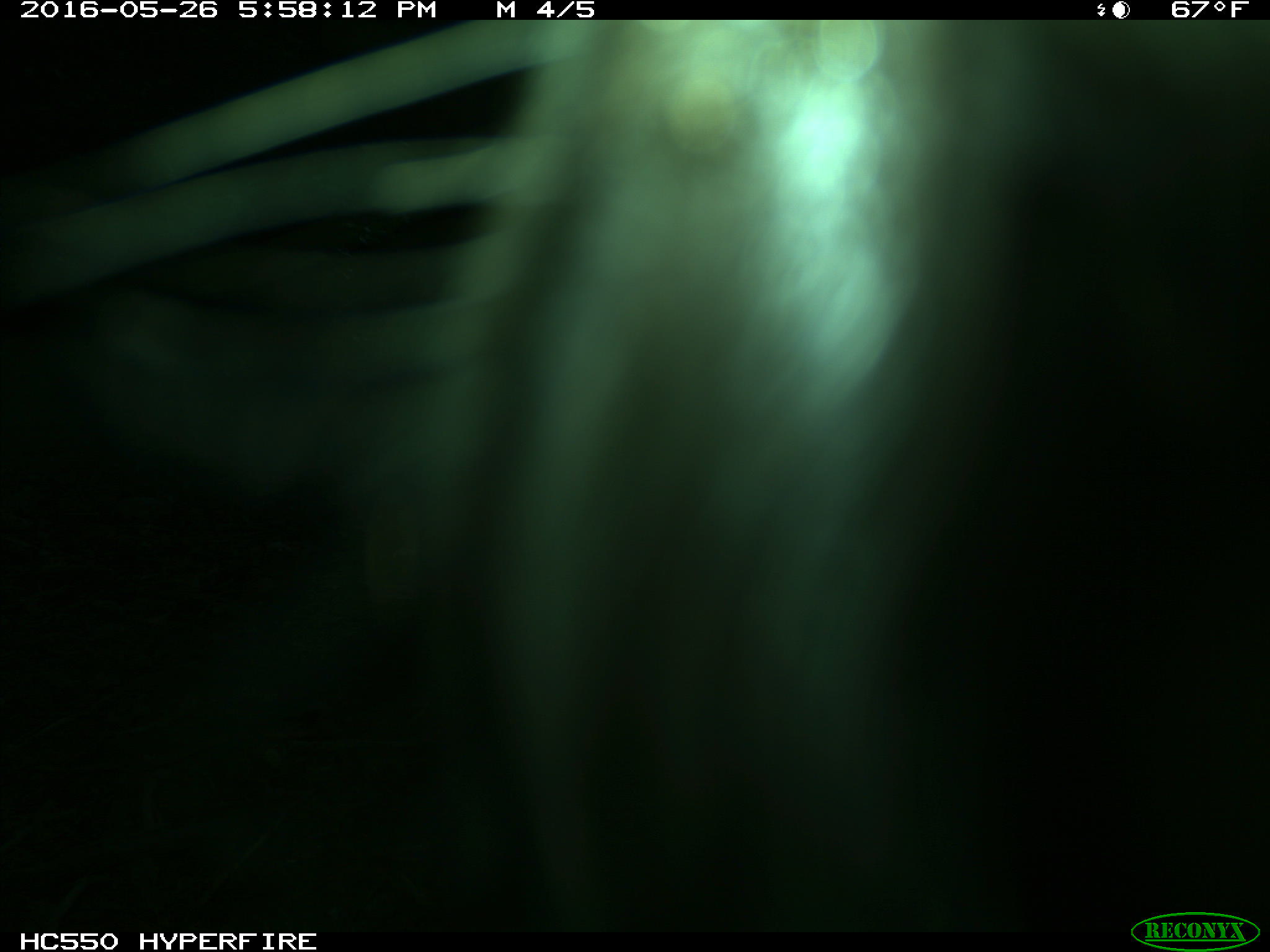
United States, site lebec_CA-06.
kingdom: Animalia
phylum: Chordata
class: Mammalia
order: Artiodactyla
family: Bovidae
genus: Bos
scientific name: Bos taurus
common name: domestic cow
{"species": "Bos taurus (domestic cow)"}